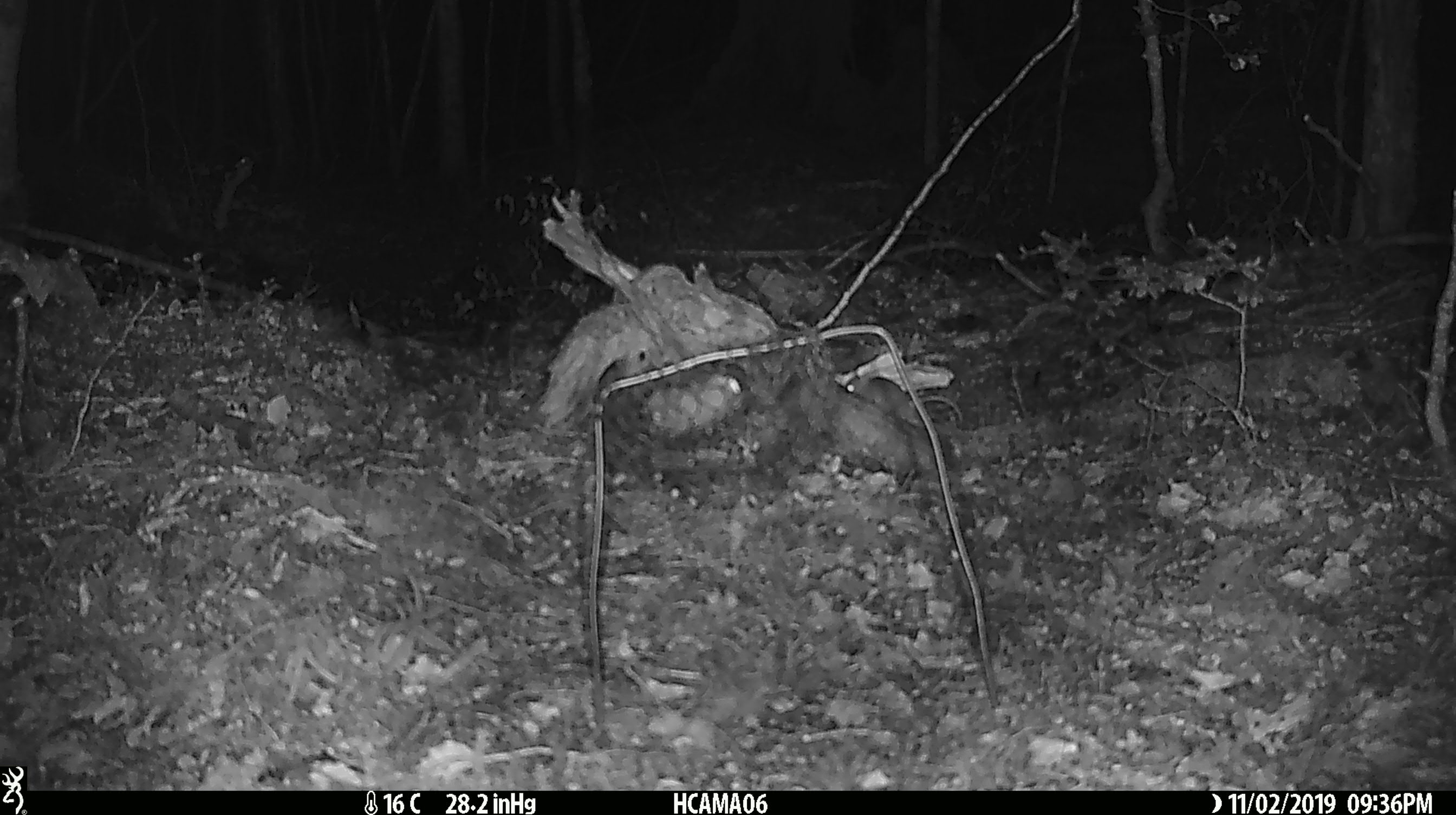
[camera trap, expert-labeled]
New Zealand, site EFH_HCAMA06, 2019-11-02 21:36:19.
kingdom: Animalia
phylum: Chordata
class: Mammalia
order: Rodentia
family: Muridae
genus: Mus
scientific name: Mus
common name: mouse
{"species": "mouse (Mus)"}